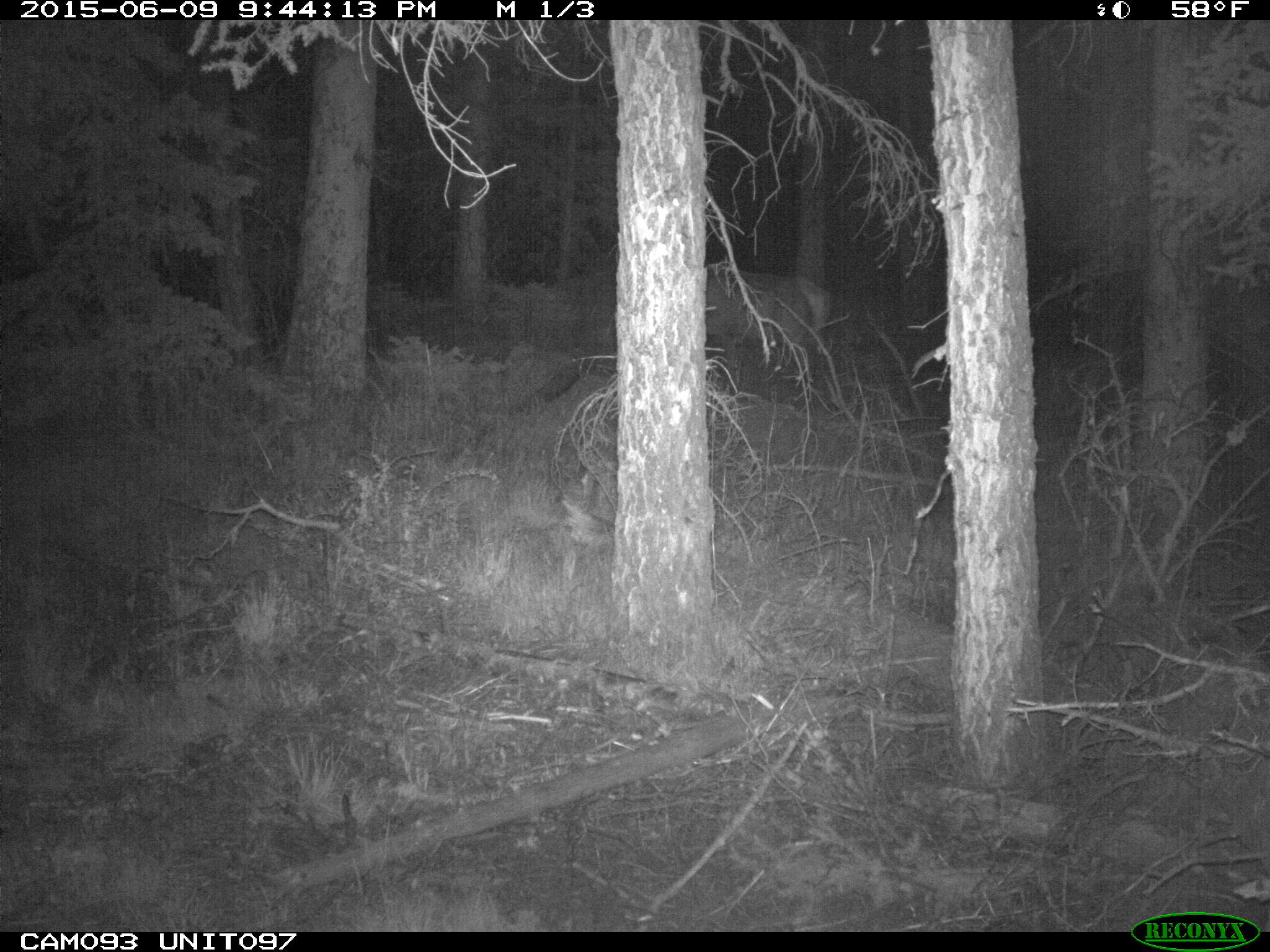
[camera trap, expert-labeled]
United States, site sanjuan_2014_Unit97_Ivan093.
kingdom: Animalia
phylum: Chordata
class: Mammalia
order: Artiodactyla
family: Cervidae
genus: Cervus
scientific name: Cervus elaphus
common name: red deer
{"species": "Cervus elaphus (red deer)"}